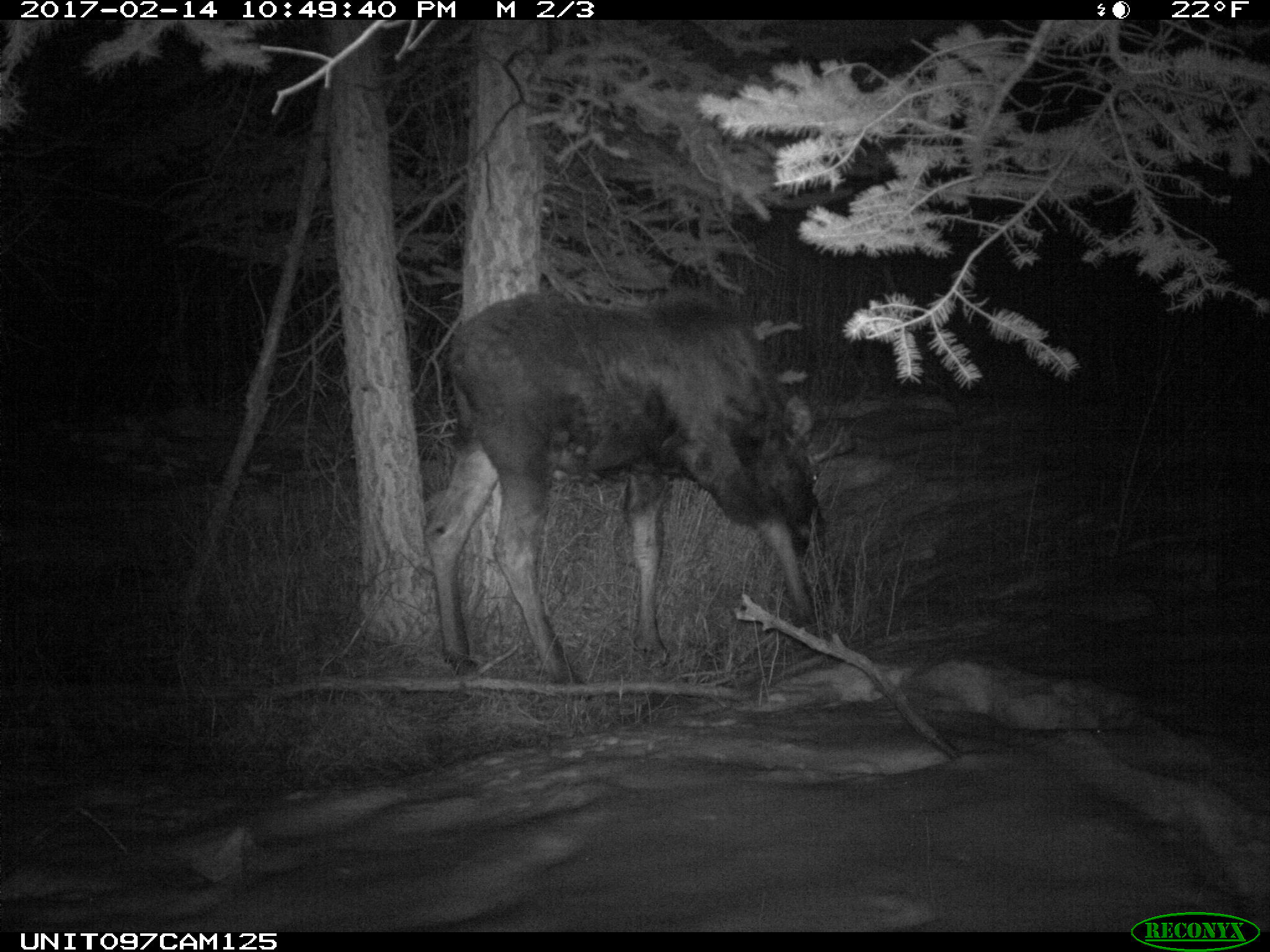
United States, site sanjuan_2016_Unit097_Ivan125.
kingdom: Animalia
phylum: Chordata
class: Mammalia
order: Artiodactyla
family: Cervidae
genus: Alces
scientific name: Alces alces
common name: moose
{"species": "Alces alces (moose)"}